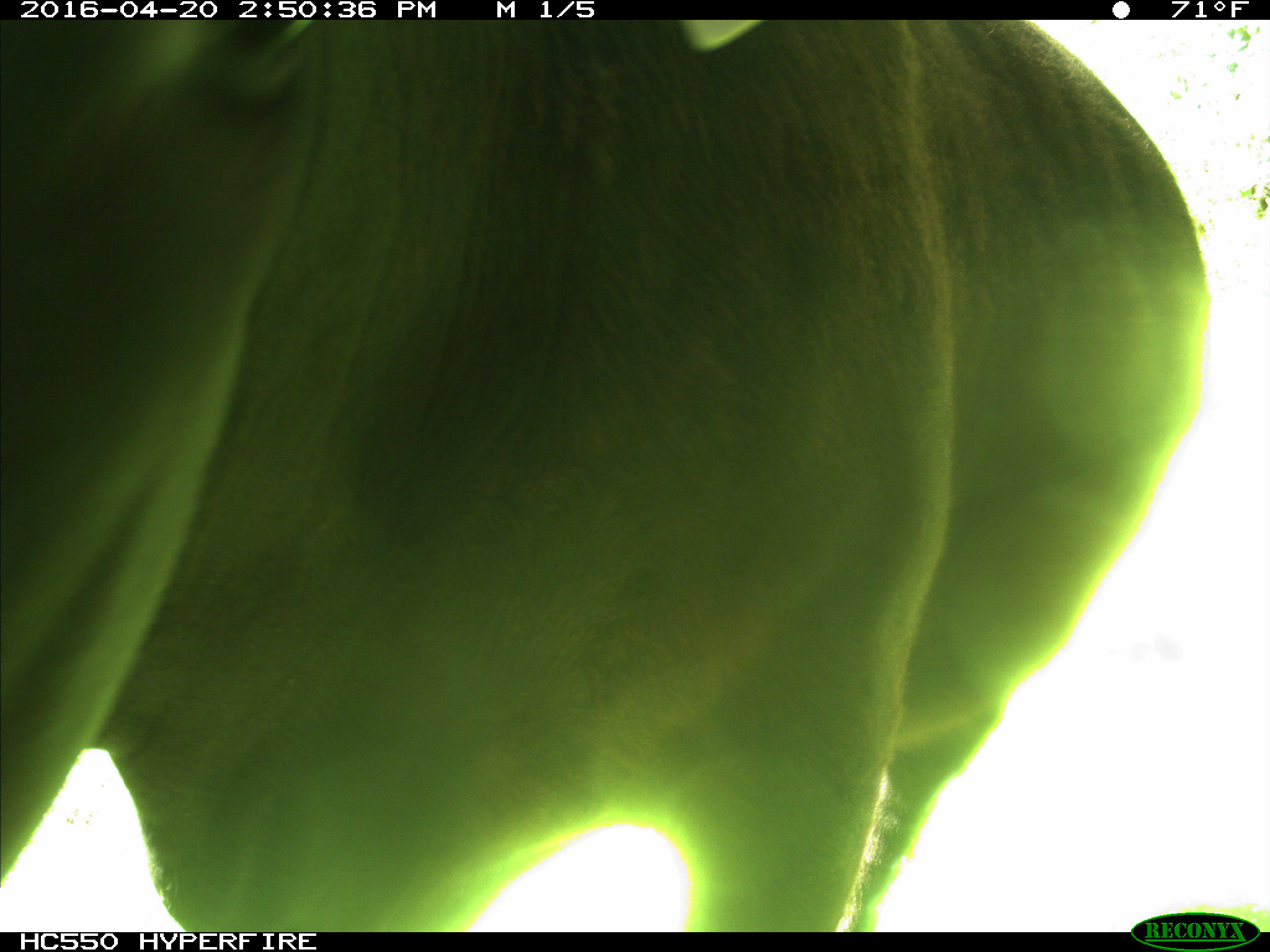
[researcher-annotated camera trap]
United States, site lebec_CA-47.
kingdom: Animalia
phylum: Chordata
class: Mammalia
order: Artiodactyla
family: Bovidae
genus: Bos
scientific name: Bos taurus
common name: domestic cow